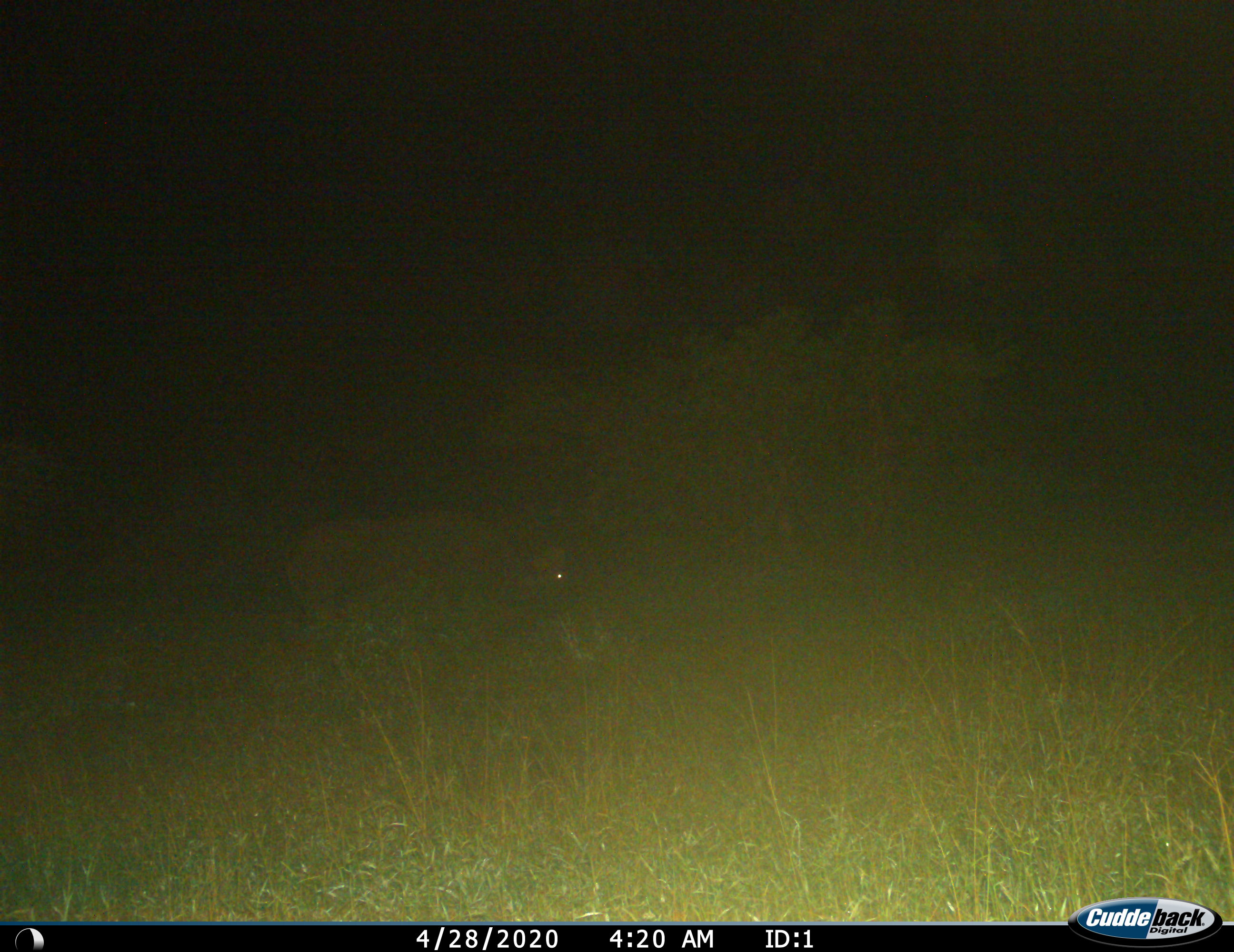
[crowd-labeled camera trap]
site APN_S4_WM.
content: unidentified animal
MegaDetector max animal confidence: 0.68